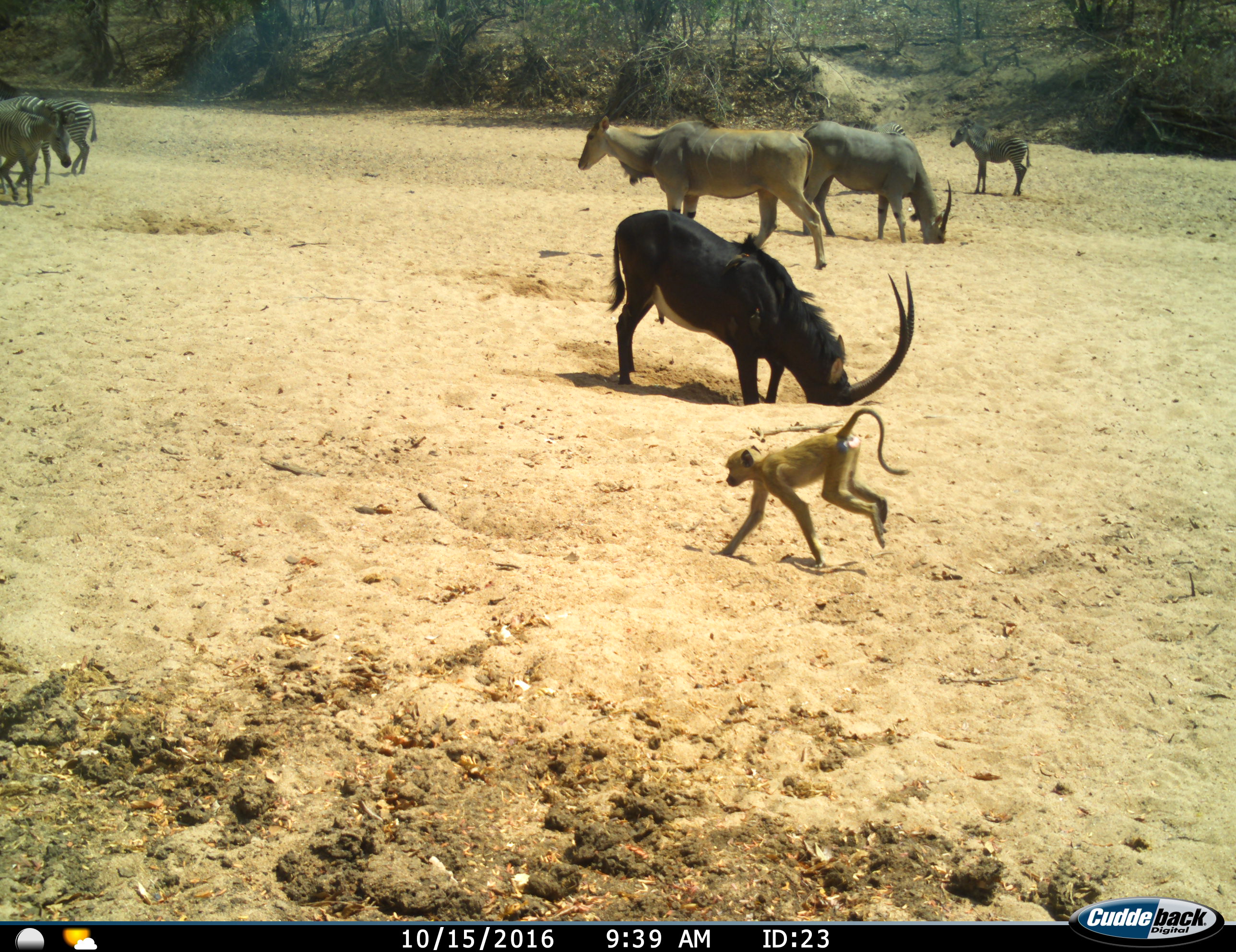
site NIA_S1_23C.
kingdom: Animalia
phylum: Chordata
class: Mammalia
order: Primates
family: Cercopithecidae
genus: Papio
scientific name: Papio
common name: baboon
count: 1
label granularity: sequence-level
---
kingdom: Animalia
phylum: Chordata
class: Mammalia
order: Artiodactyla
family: Bovidae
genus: Tragelaphus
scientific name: Tragelaphus oryx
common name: eland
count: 2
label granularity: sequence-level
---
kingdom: Animalia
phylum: Chordata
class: Mammalia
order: Artiodactyla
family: Bovidae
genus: Hippotragus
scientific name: Hippotragus niger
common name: sable antelope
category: sable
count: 1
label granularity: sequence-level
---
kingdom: Animalia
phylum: Chordata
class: Mammalia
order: Perissodactyla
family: Equidae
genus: Equus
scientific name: Equus quagga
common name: plains zebra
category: zebraplains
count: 5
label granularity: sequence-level